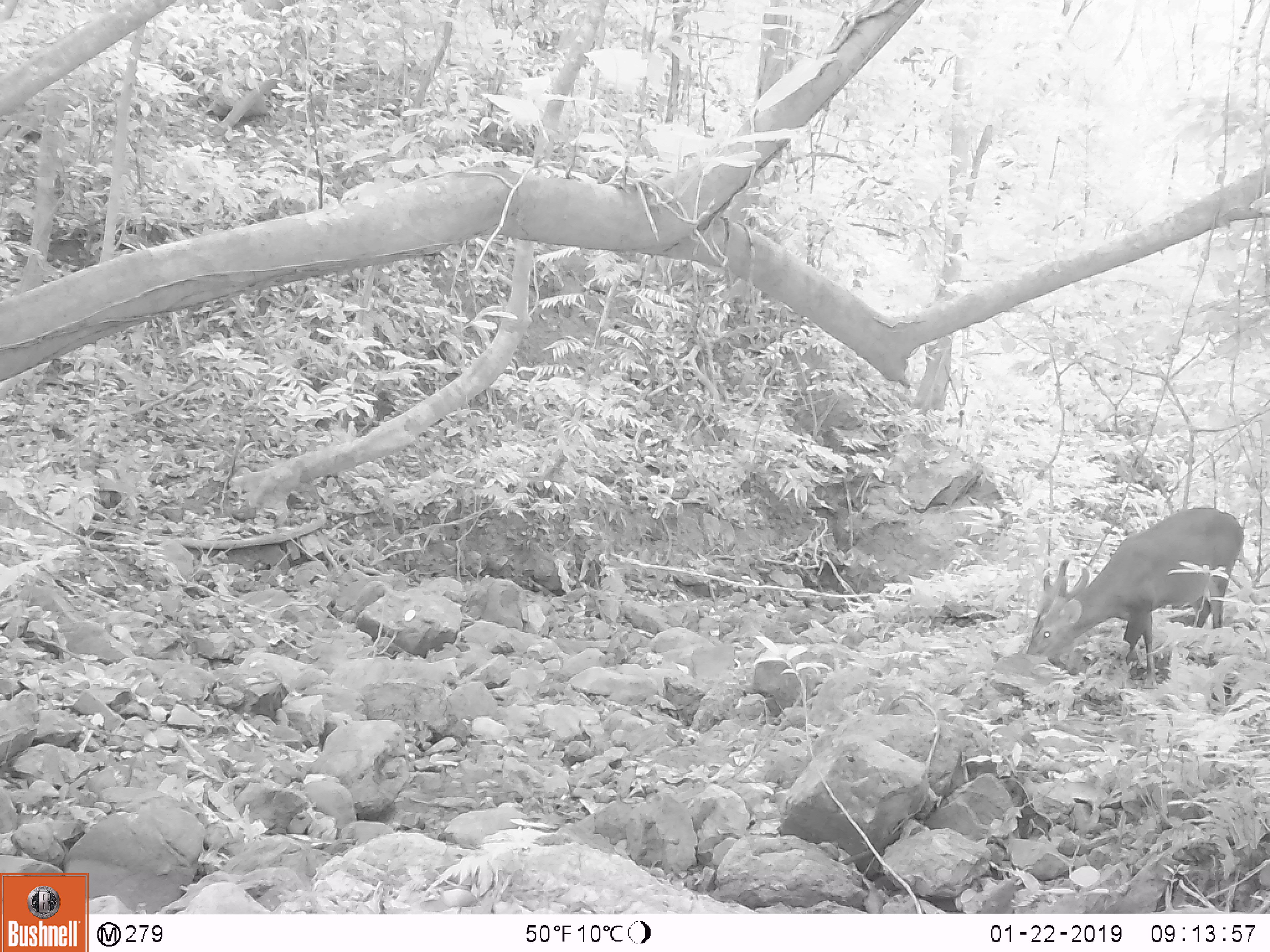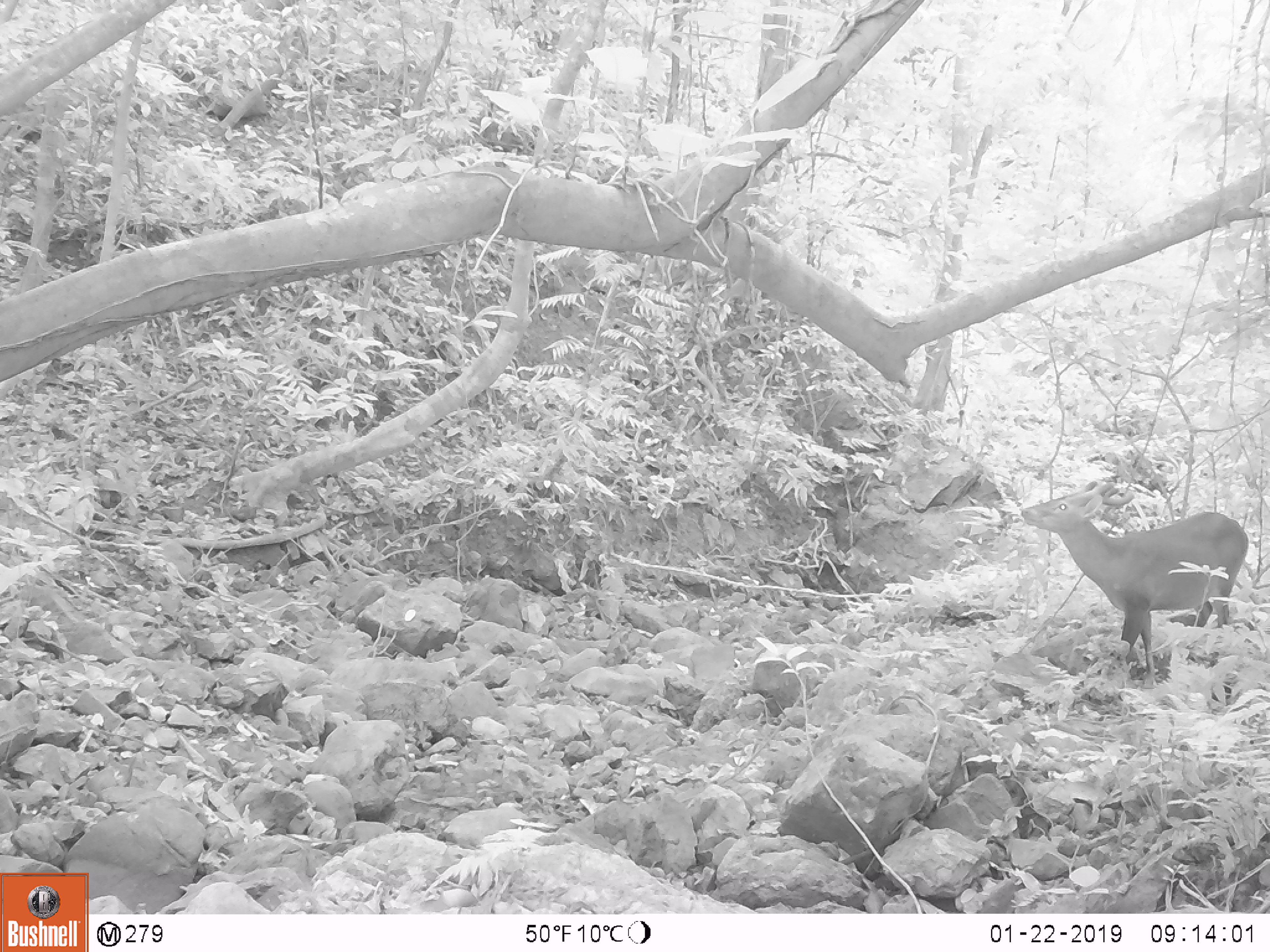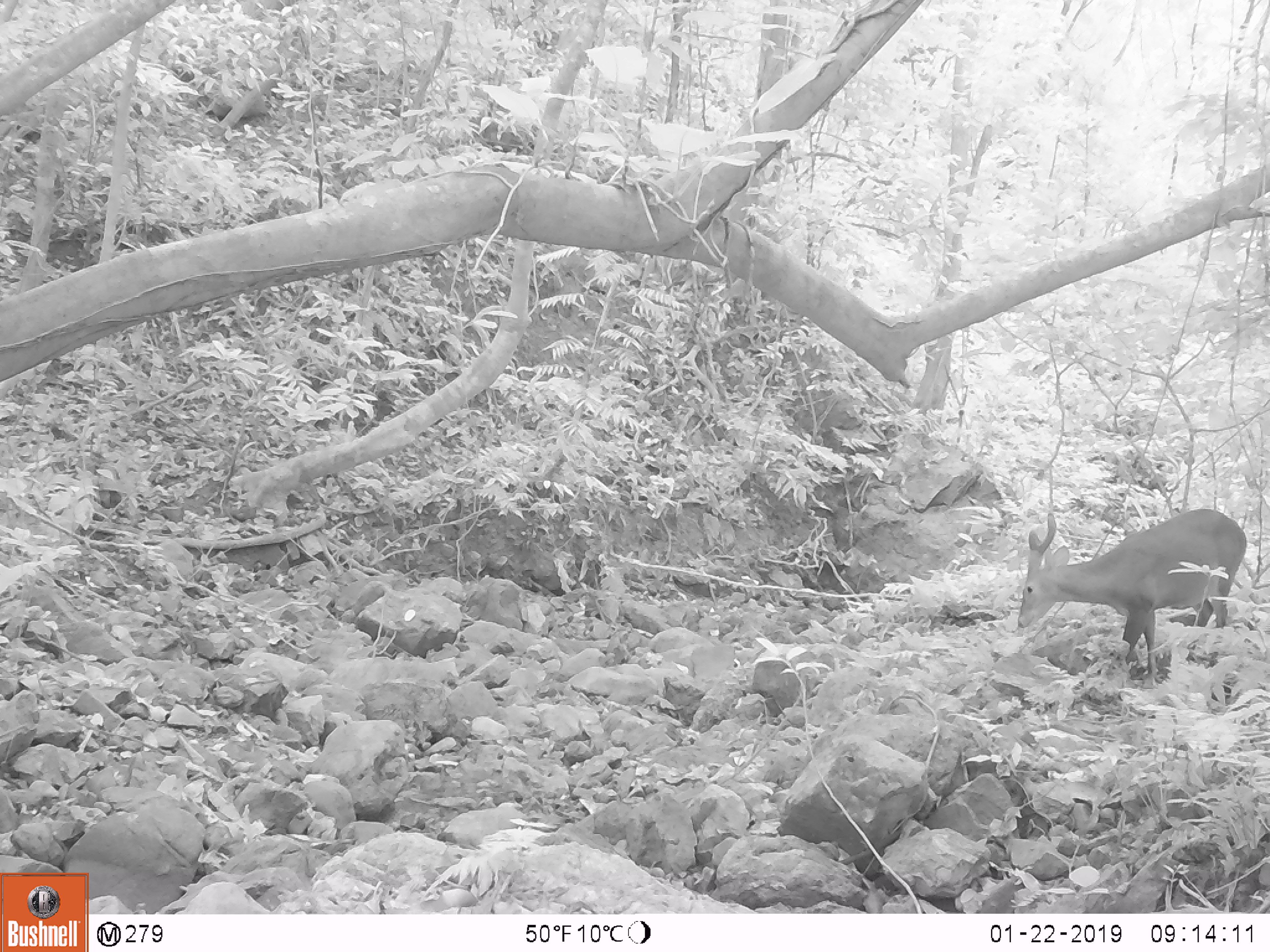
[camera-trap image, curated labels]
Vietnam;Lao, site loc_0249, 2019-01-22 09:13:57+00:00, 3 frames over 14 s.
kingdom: Animalia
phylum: Chordata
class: Mammalia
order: Artiodactyla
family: Cervidae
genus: Muntiacus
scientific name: Muntiacus vuquangensis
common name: large-antlered muntjac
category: large antlered muntjac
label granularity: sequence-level